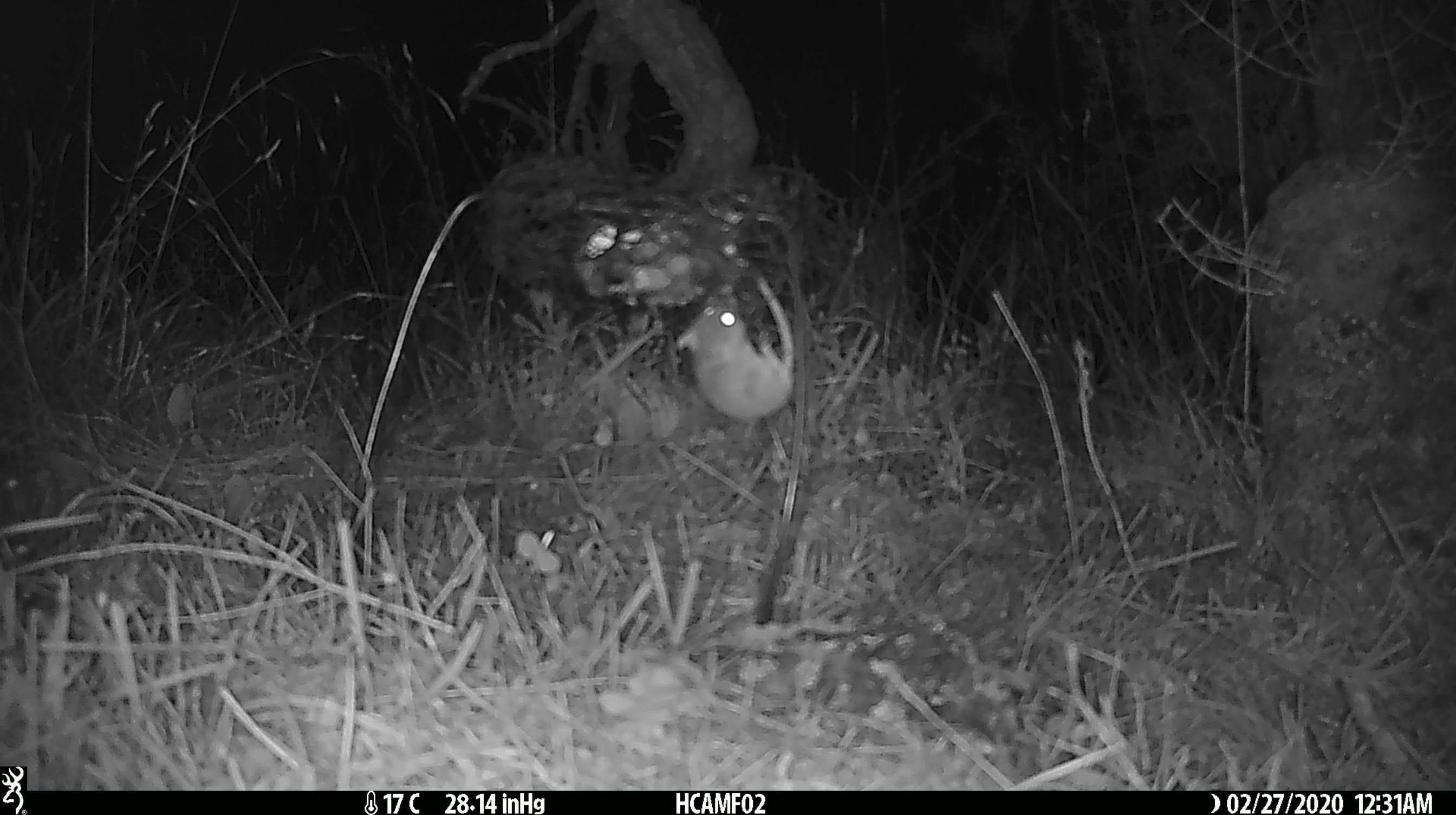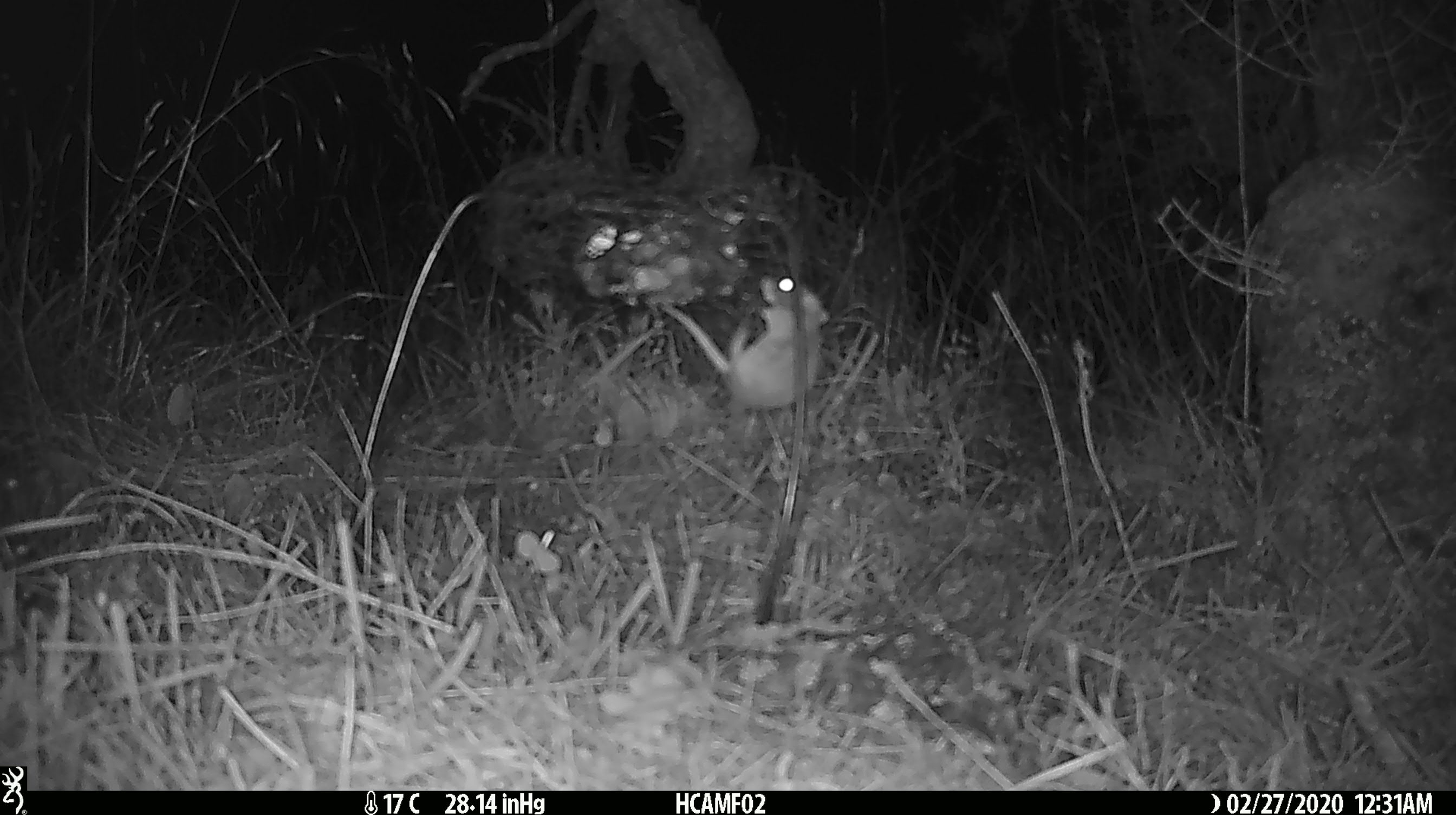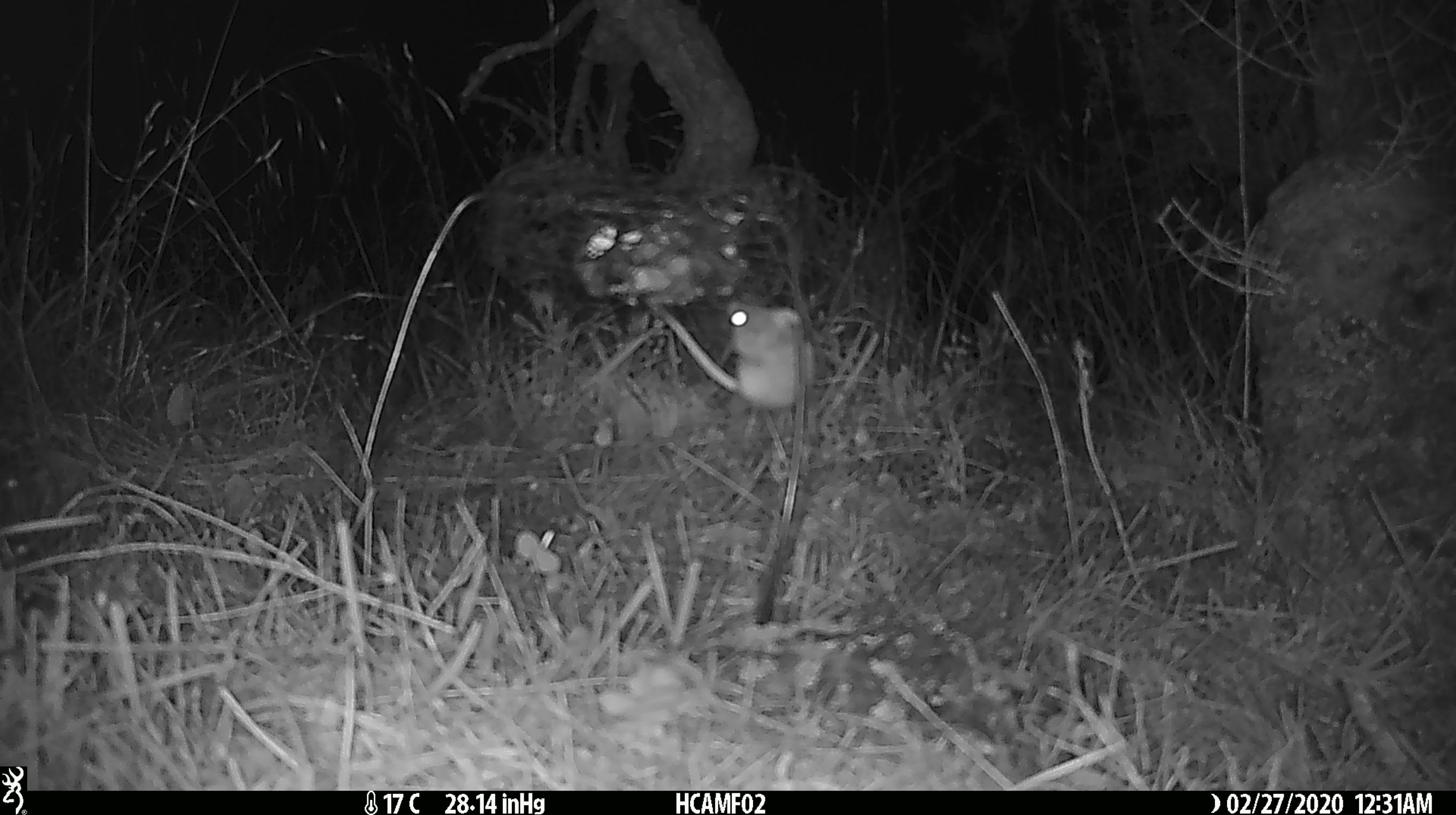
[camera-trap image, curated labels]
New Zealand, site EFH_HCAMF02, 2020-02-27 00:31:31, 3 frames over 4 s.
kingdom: Animalia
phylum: Chordata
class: Mammalia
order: Rodentia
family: Muridae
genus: Mus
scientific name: Mus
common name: mouse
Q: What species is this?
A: Mouse (Mus).